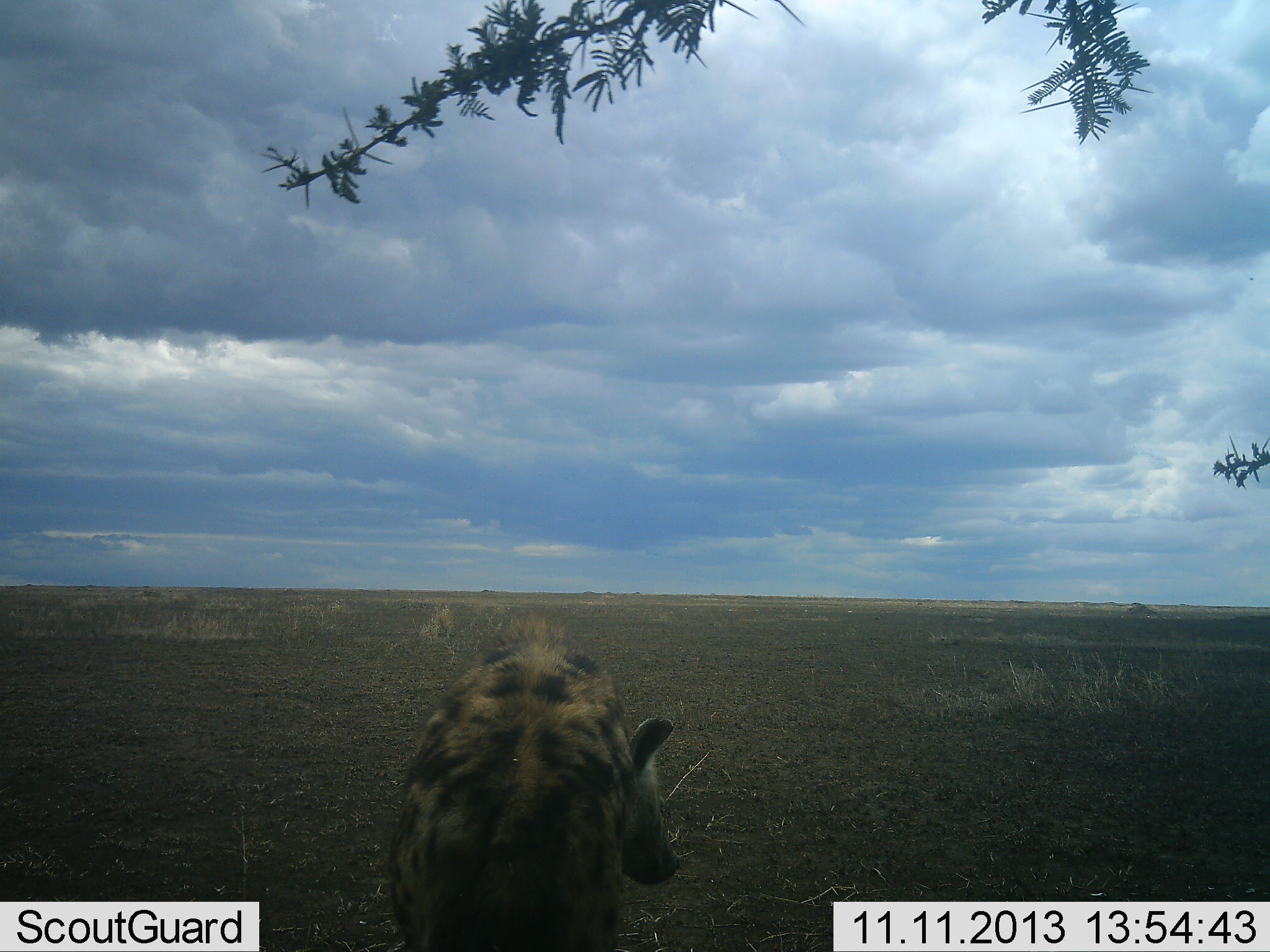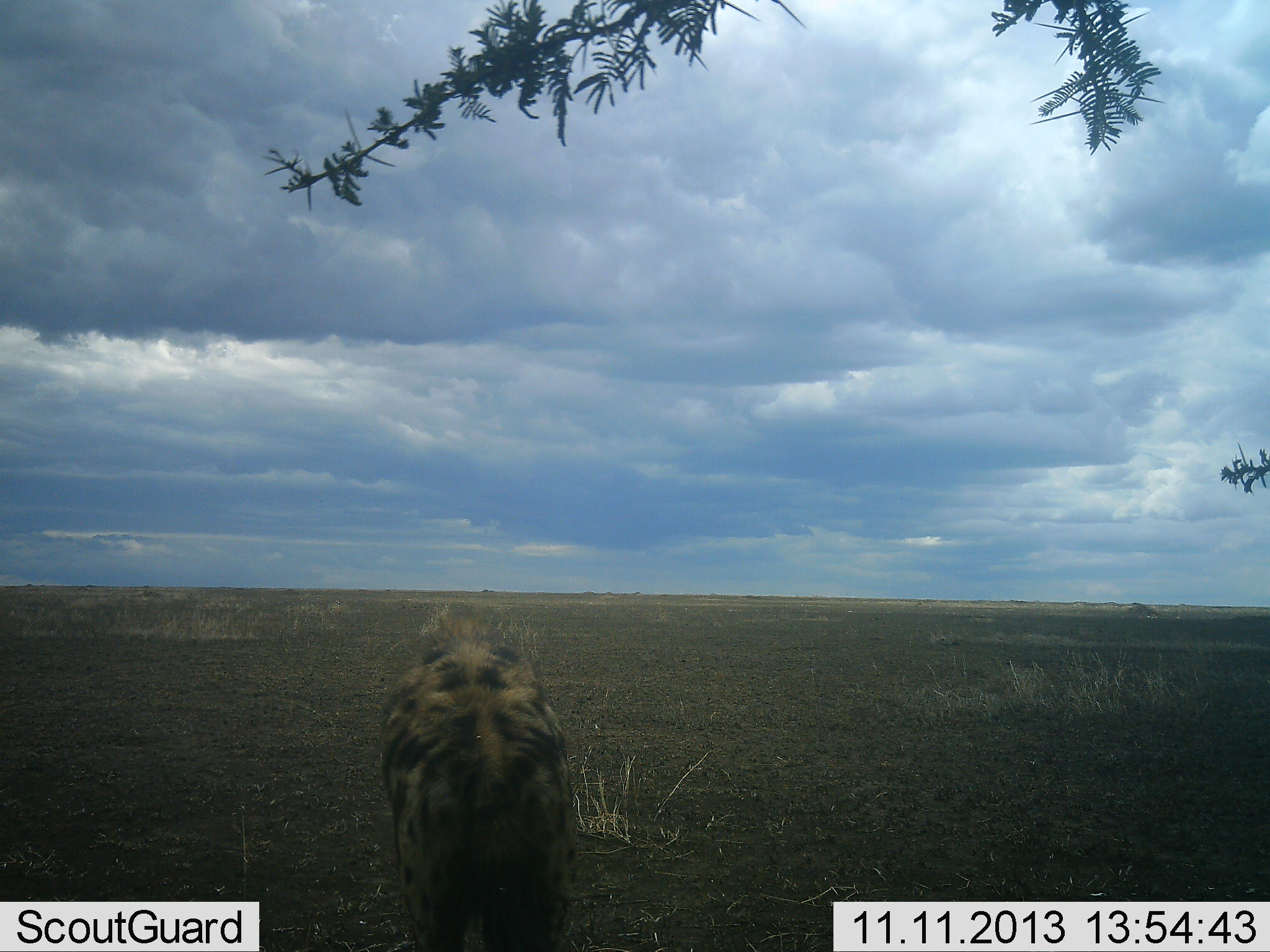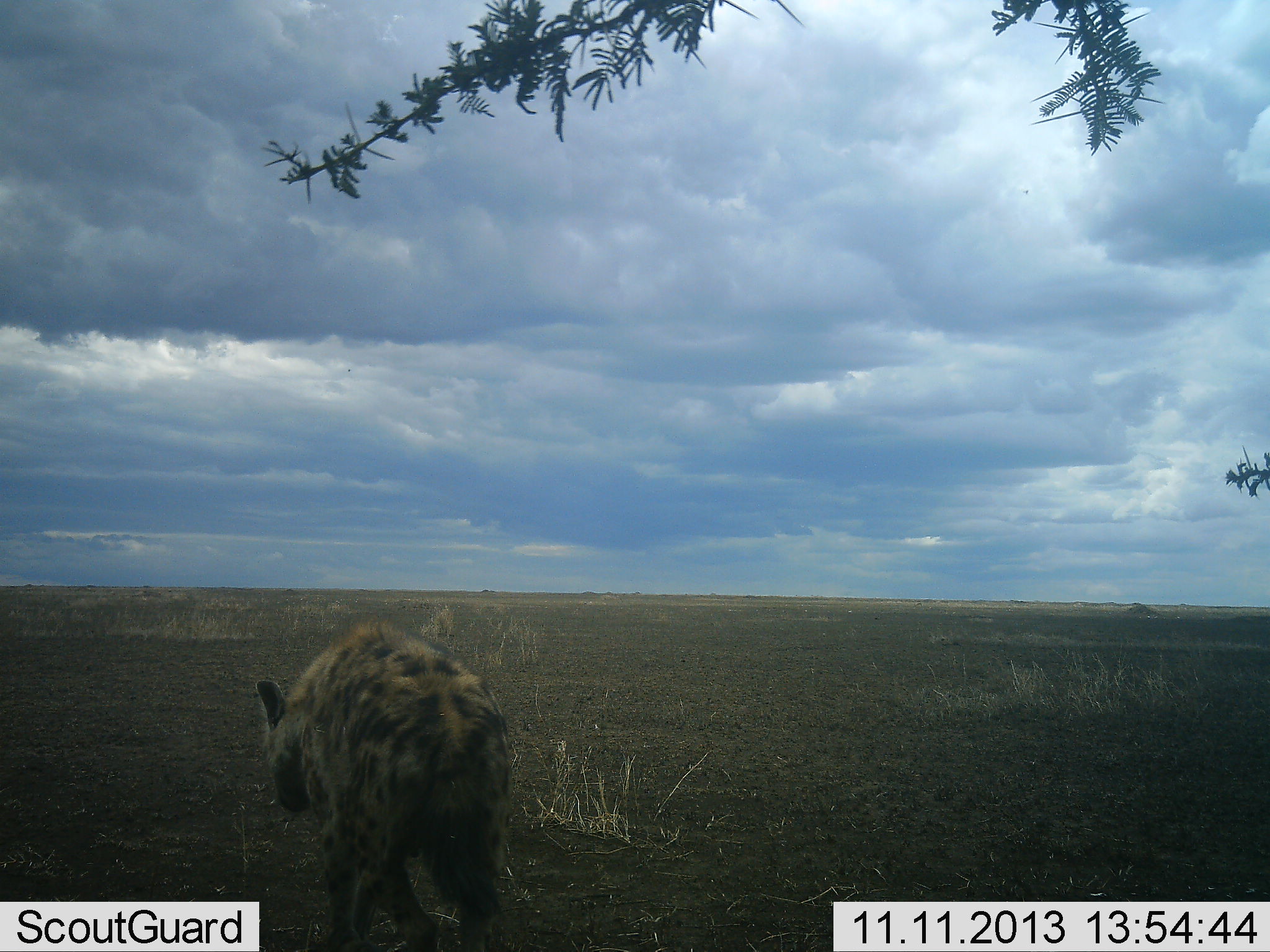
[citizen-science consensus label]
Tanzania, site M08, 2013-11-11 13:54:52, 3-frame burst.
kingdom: Animalia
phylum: Chordata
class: Mammalia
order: Carnivora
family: Hyaenidae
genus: Crocuta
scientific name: Crocuta crocuta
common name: spotted hyena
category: hyenaspotted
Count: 1.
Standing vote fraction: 18%.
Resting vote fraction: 5%.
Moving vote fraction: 86%.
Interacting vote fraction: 0%.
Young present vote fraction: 0%.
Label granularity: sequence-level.